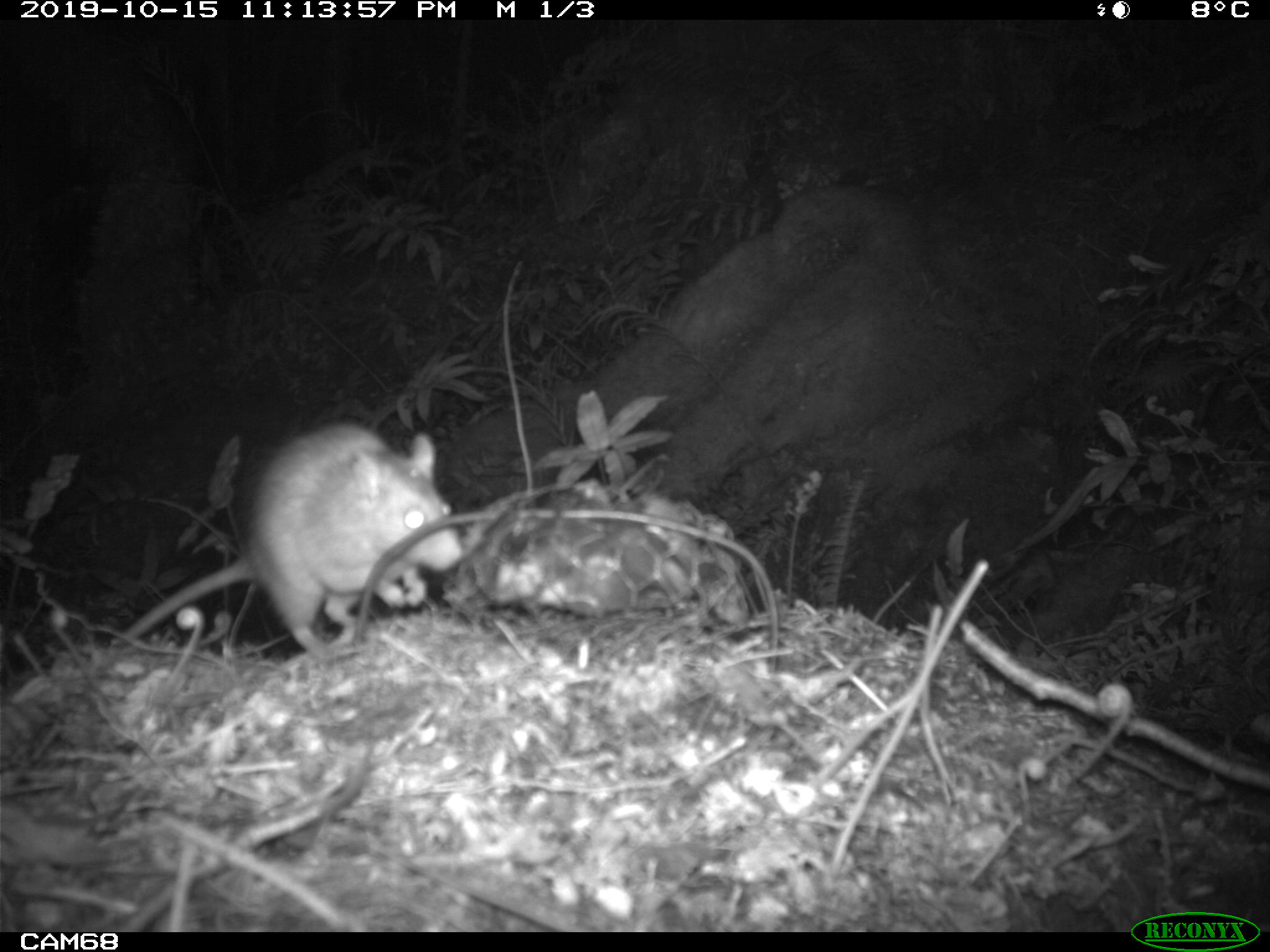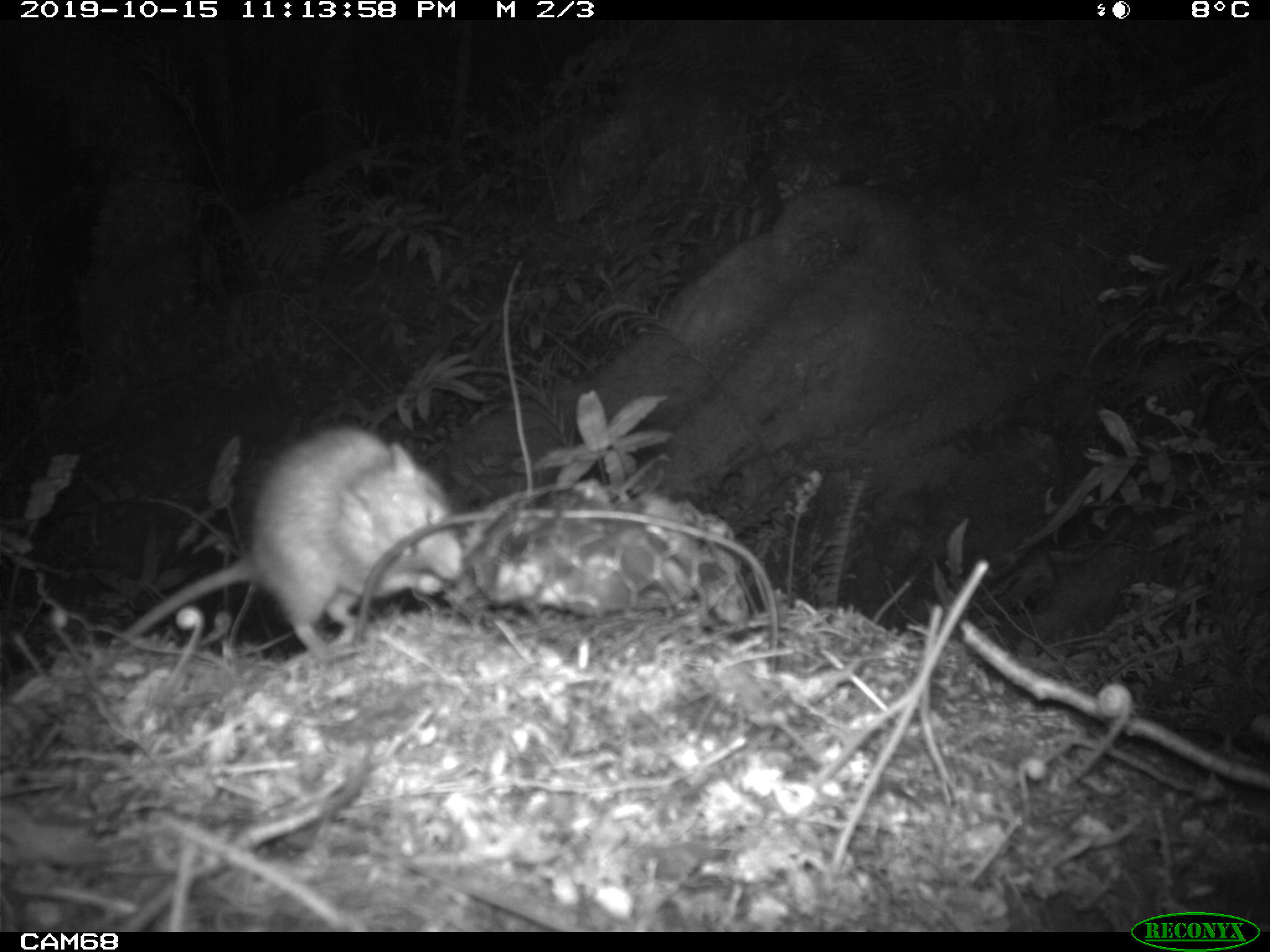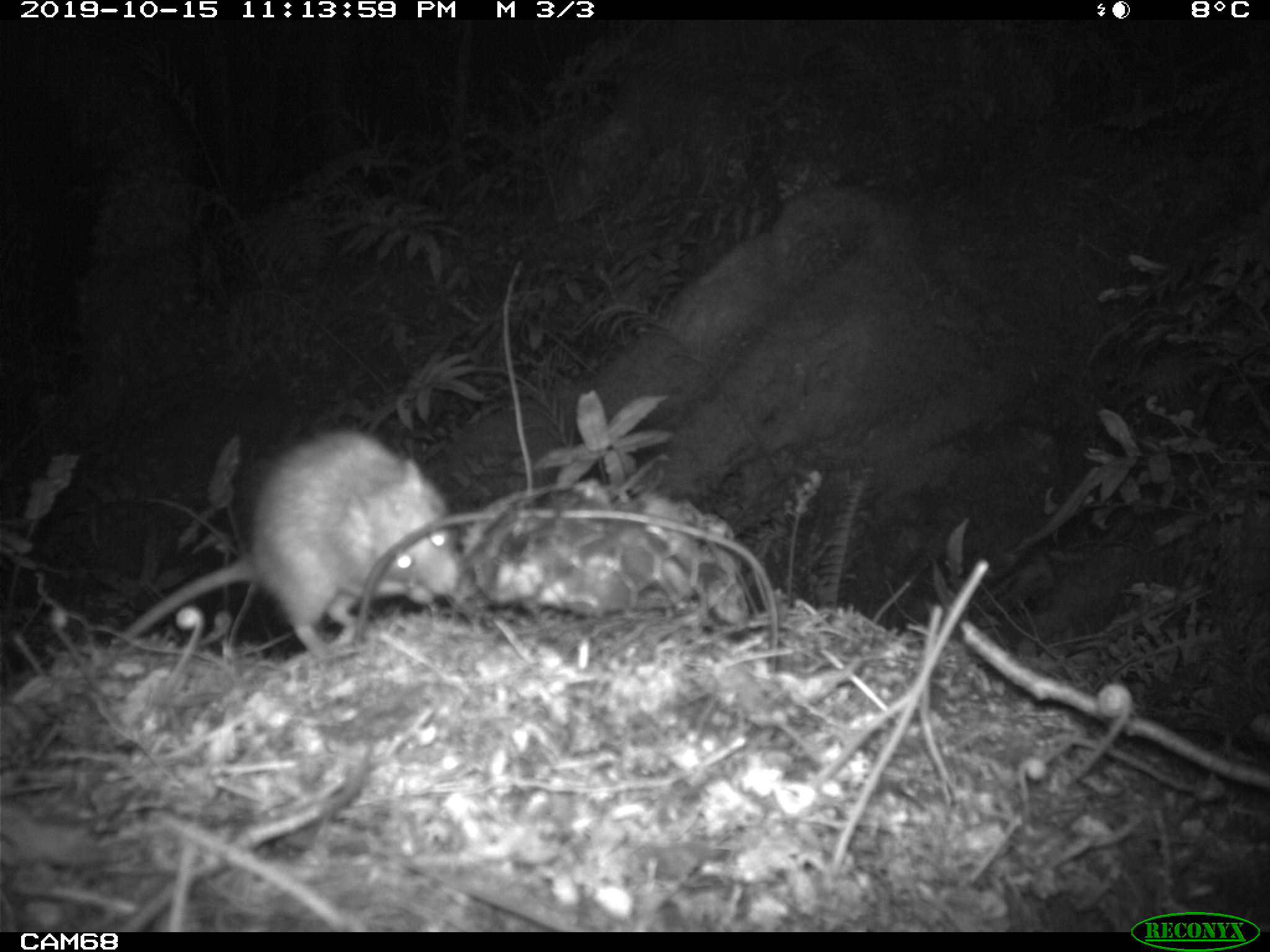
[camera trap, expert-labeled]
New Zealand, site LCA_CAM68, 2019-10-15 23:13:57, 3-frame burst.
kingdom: Animalia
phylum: Chordata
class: Mammalia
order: Rodentia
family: Muridae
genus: Rattus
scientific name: Rattus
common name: rat